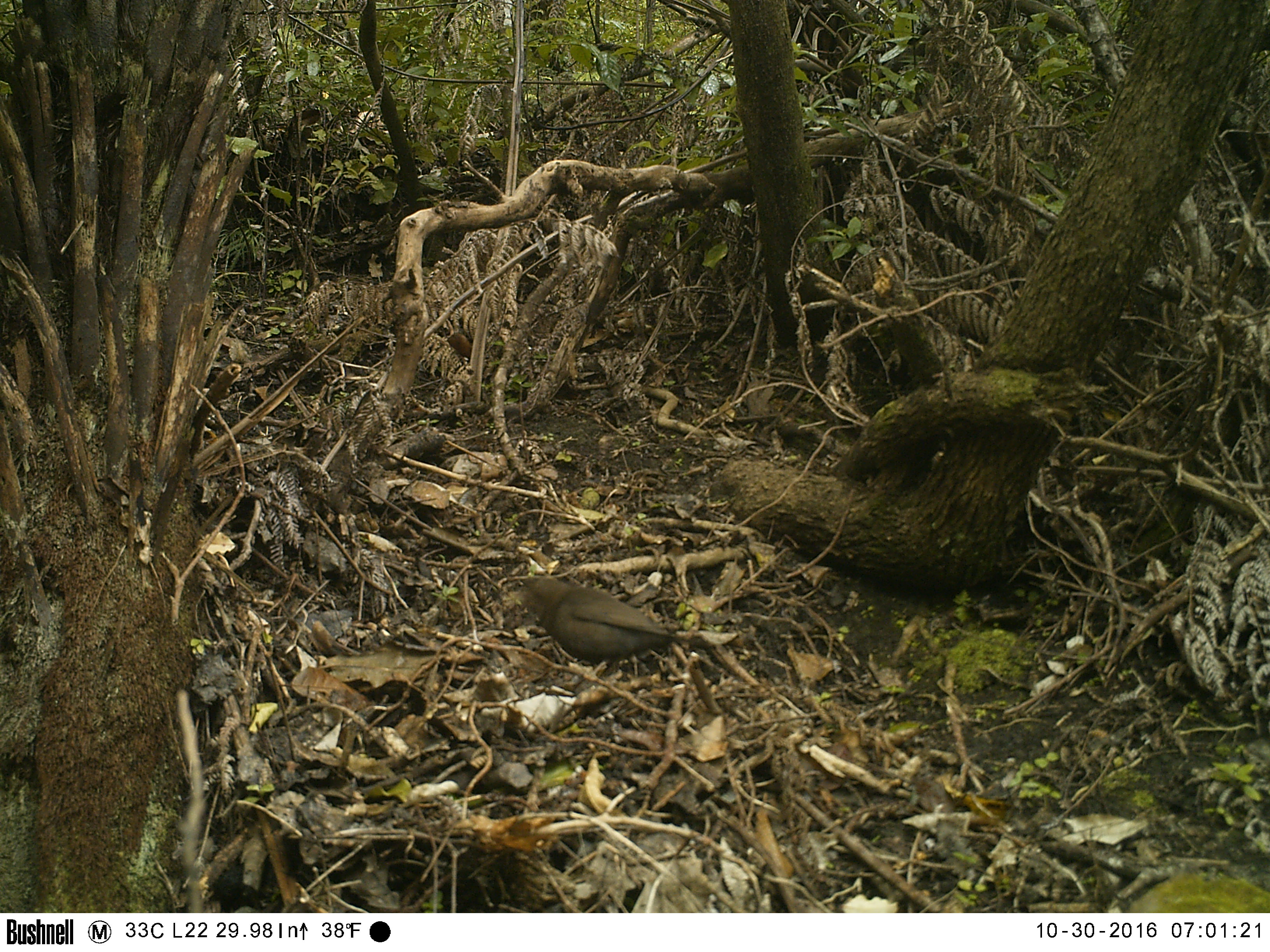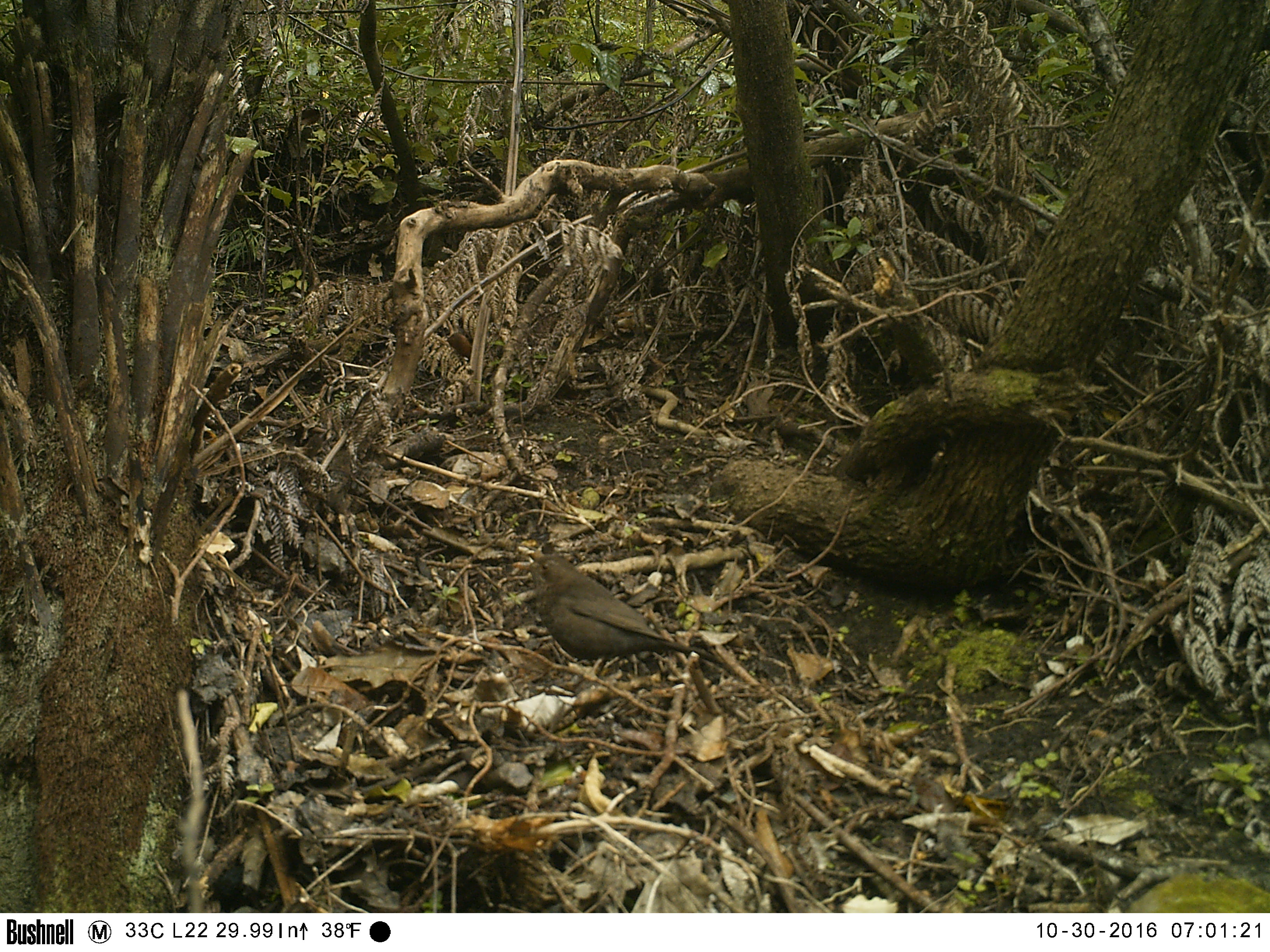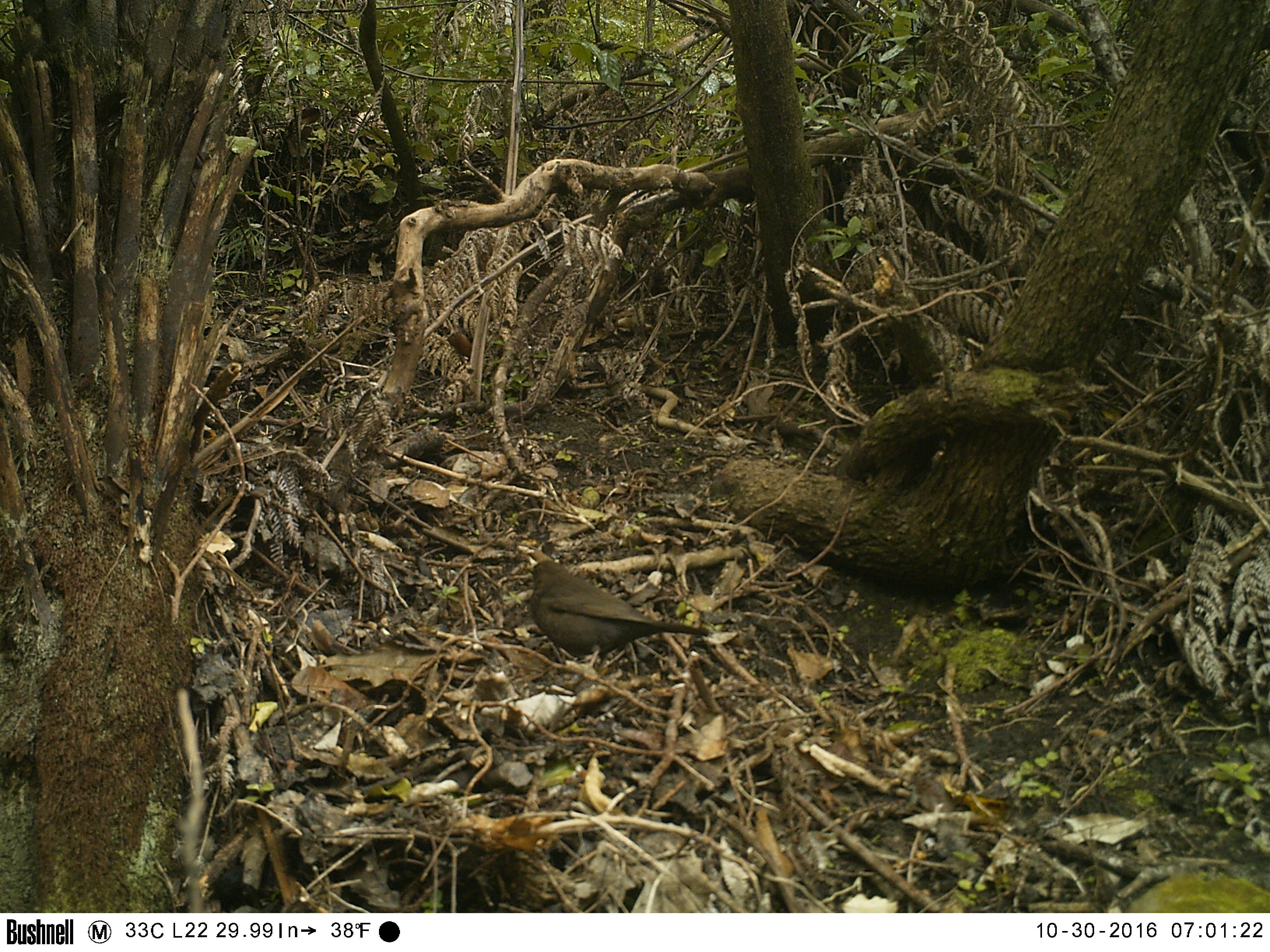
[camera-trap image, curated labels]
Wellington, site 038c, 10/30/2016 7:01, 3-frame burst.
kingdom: Animalia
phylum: Chordata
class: Aves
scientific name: Aves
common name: bird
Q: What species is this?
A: Bird (Aves).